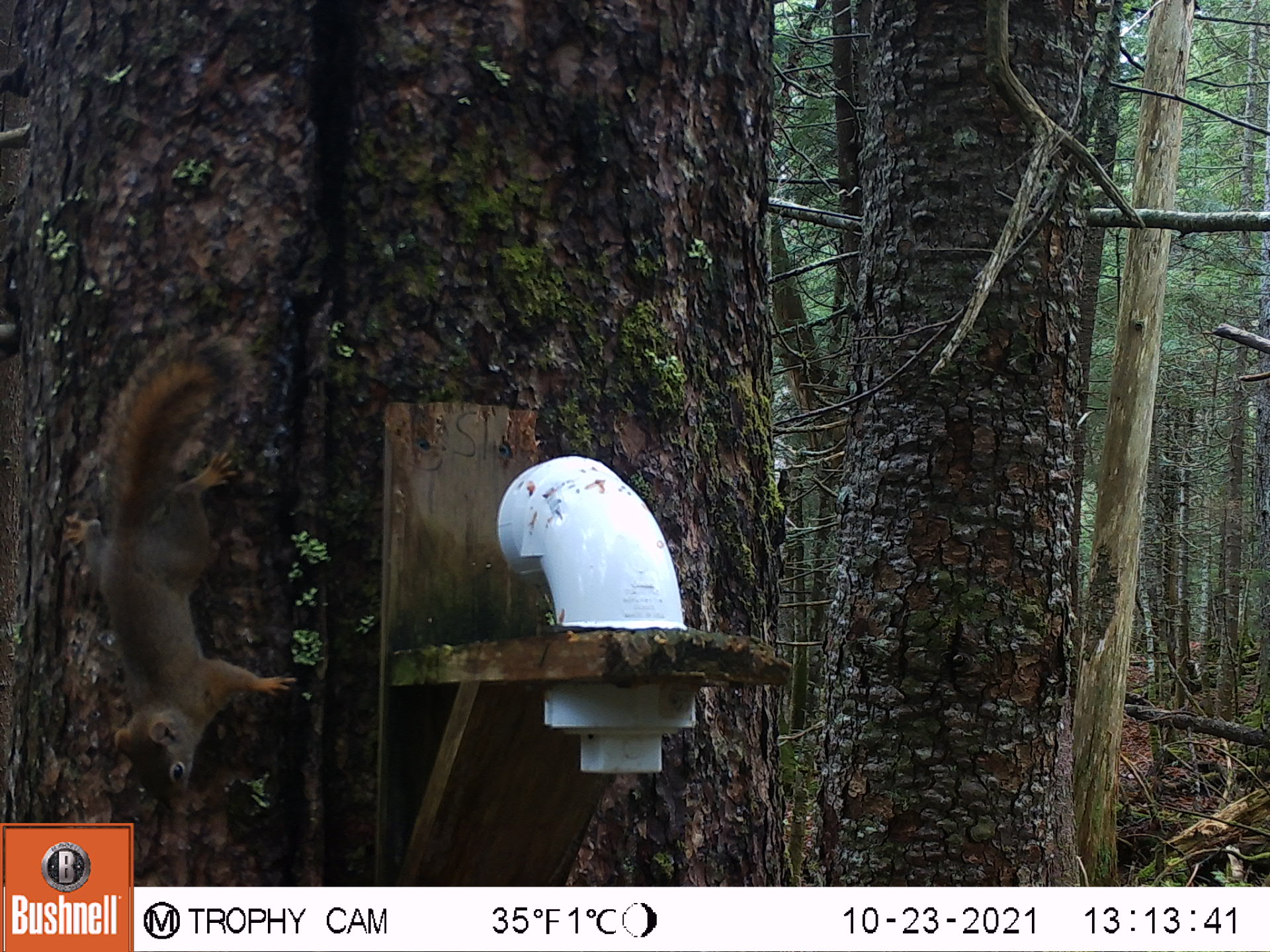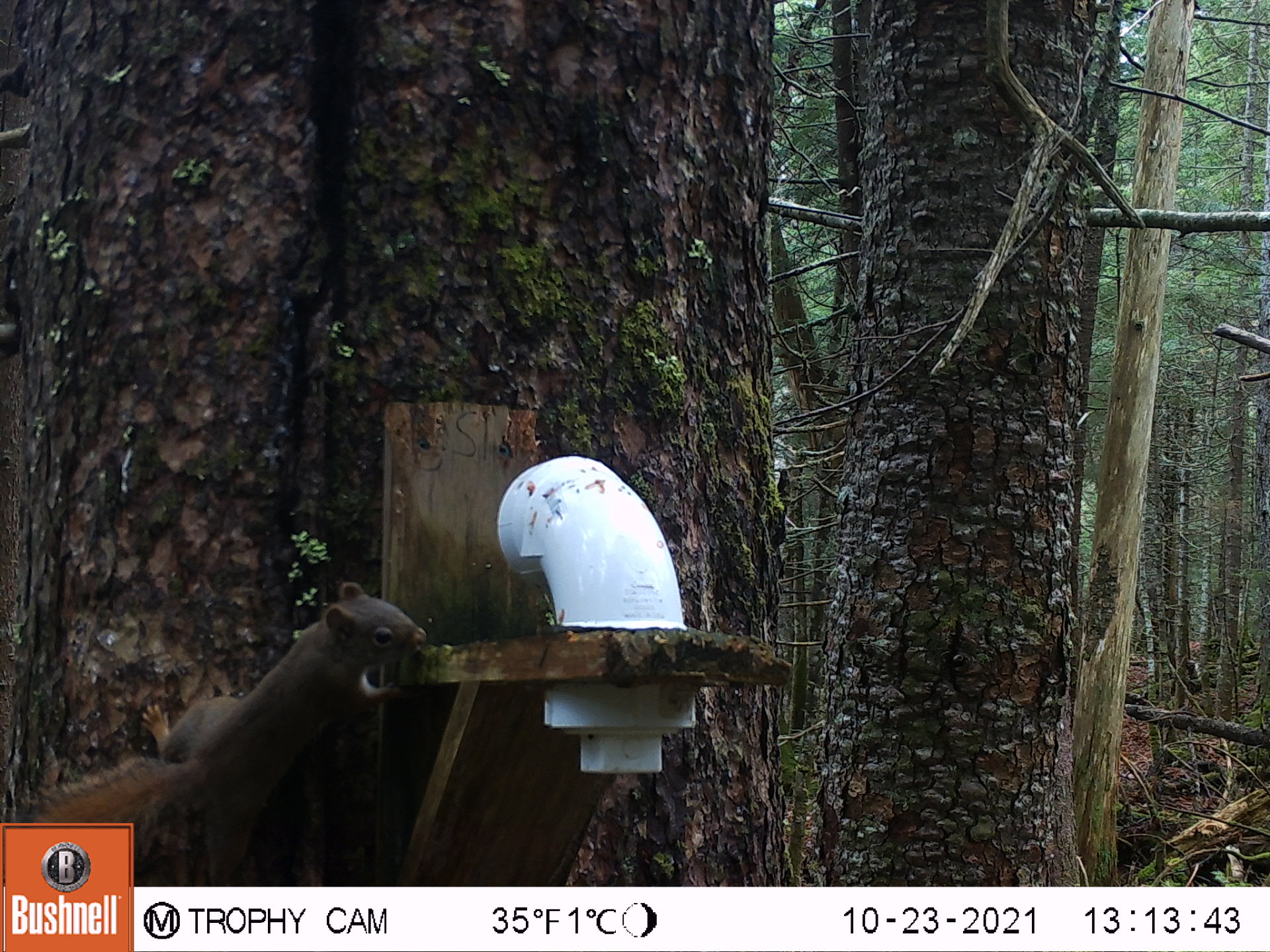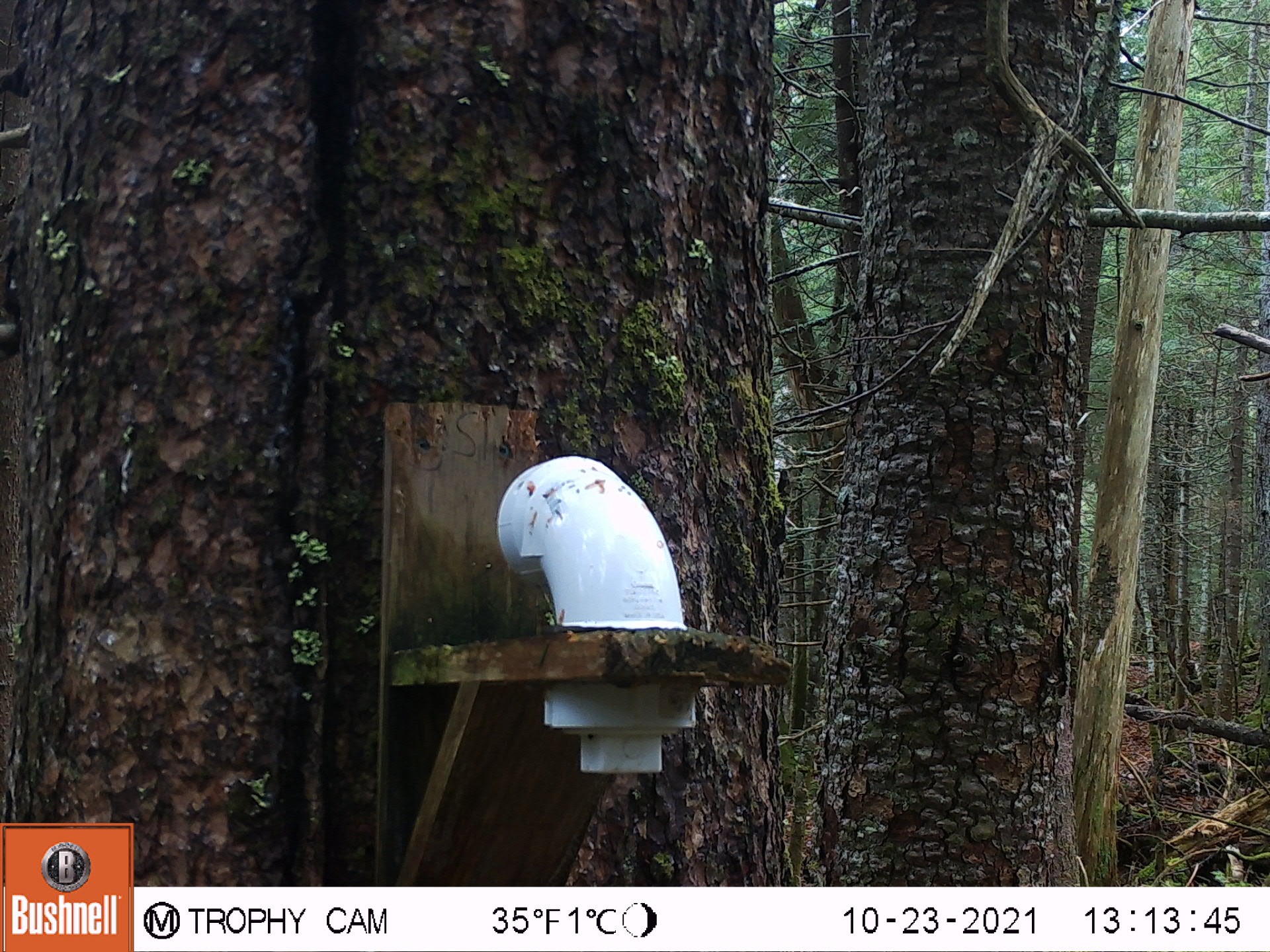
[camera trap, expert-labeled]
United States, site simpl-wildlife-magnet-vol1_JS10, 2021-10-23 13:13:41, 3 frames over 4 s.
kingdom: Animalia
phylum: Chordata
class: Mammalia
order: Rodentia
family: Sciuridae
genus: Tamiasciurus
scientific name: Tamiasciurus hudsonicus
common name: red squirrel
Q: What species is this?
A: Red squirrel (Tamiasciurus hudsonicus).